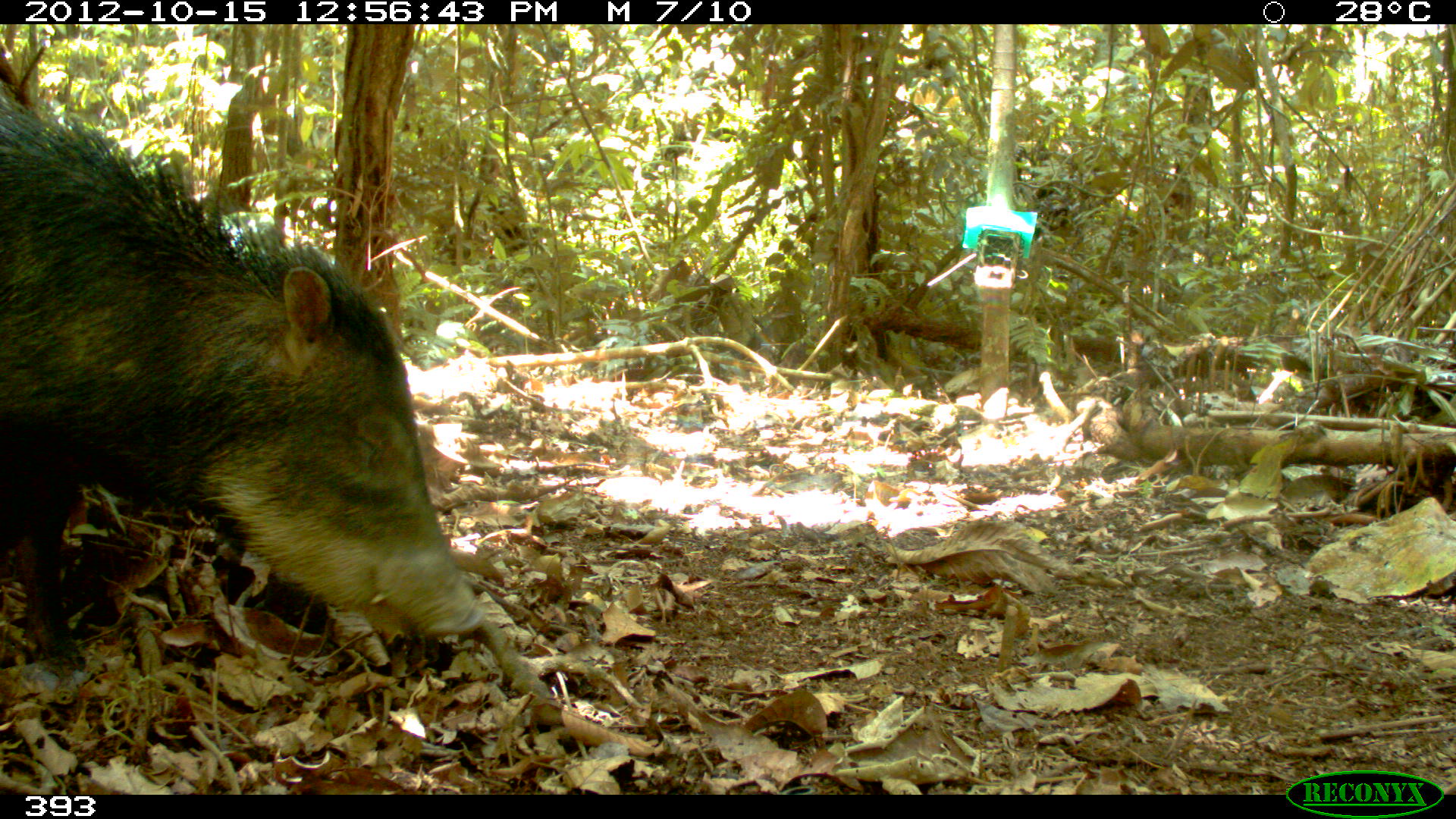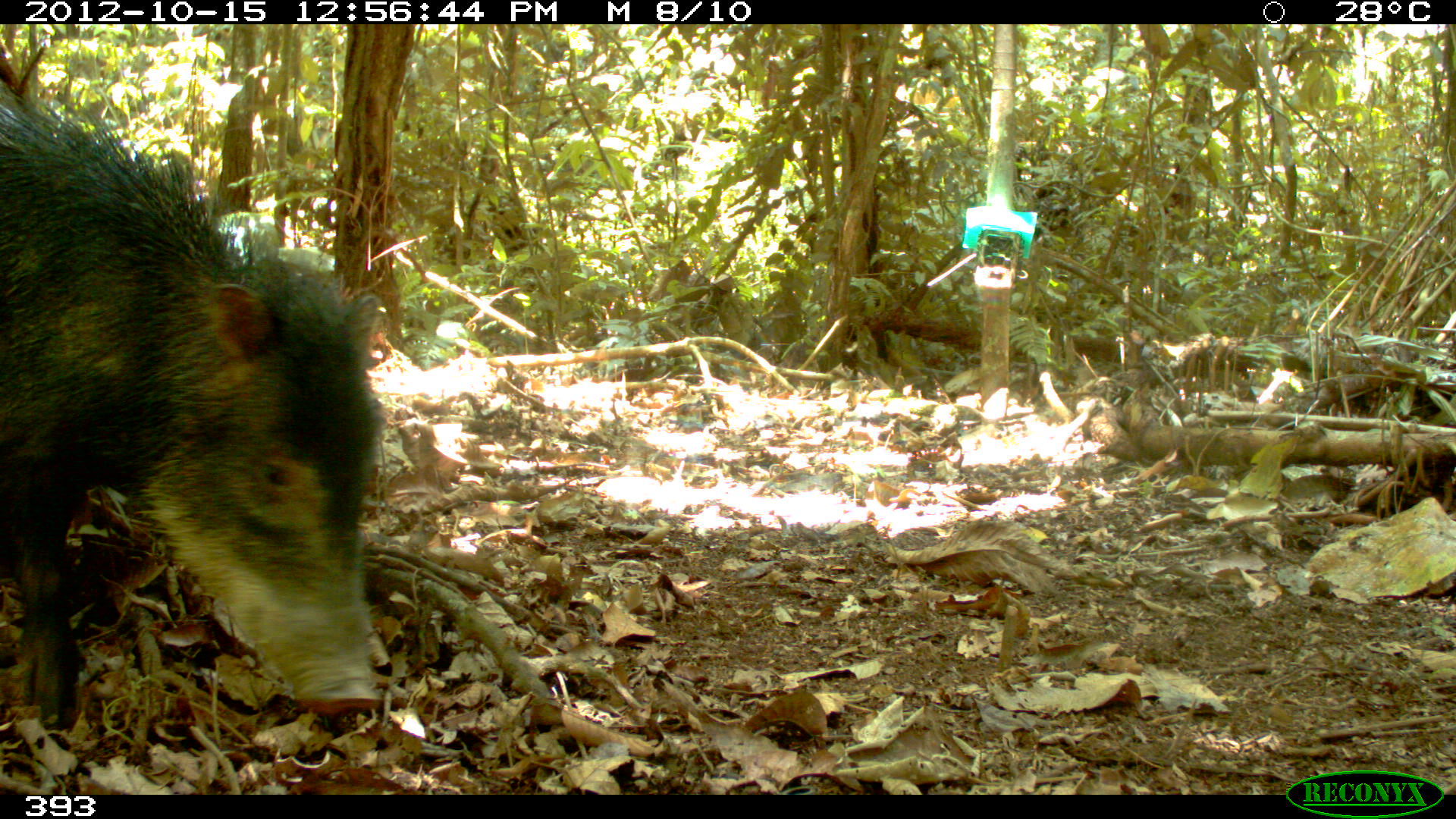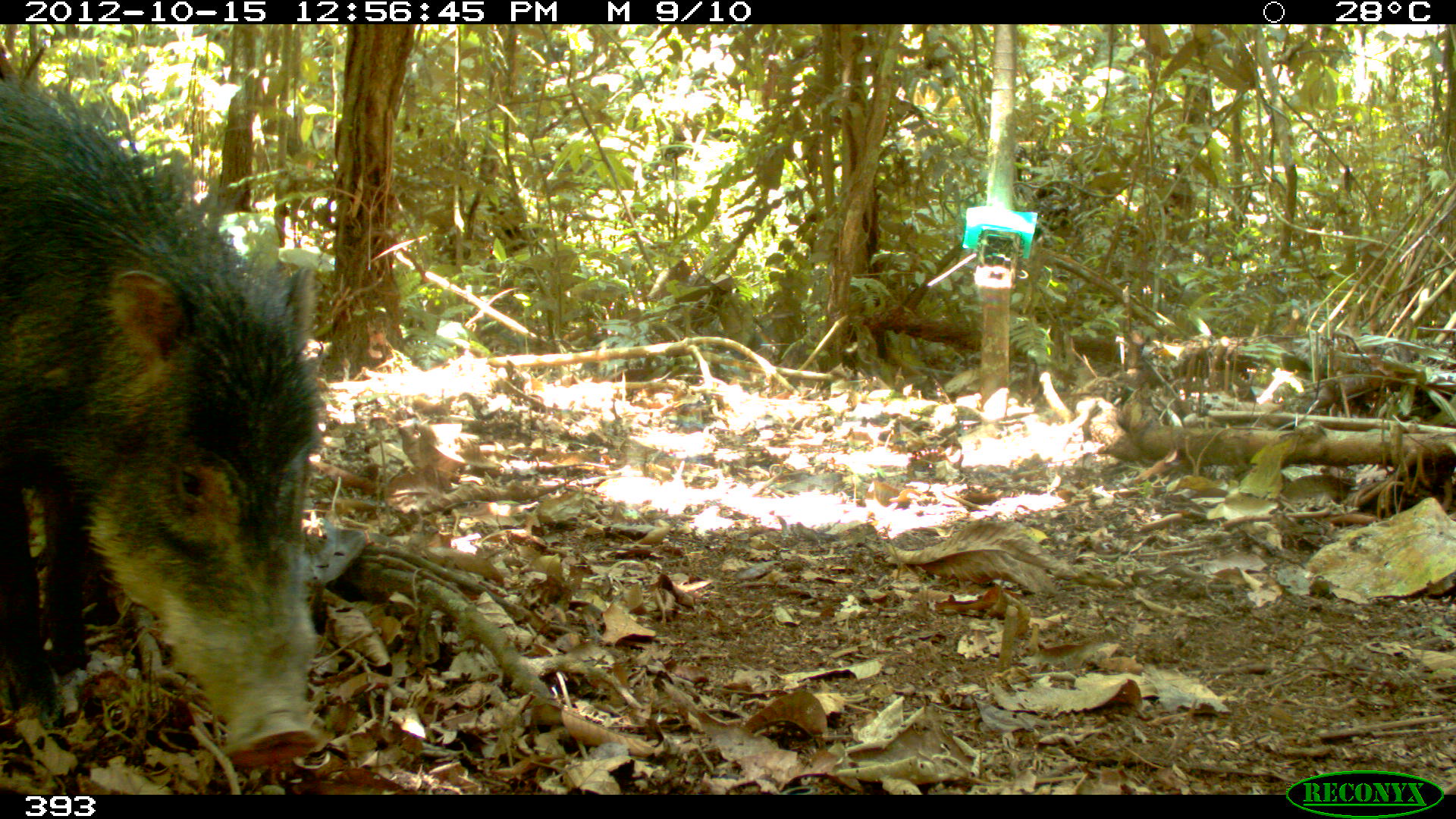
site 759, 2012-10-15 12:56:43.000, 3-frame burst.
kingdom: Animalia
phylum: Chordata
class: Mammalia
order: Artiodactyla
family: Tayassuidae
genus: Tayassu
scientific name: Tayassu pecari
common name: white-lipped peccary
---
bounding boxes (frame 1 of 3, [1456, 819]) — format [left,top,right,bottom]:
tayassu pecari: [0,100,487,666]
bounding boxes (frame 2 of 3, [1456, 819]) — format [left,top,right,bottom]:
tayassu pecari: [2,81,381,723]